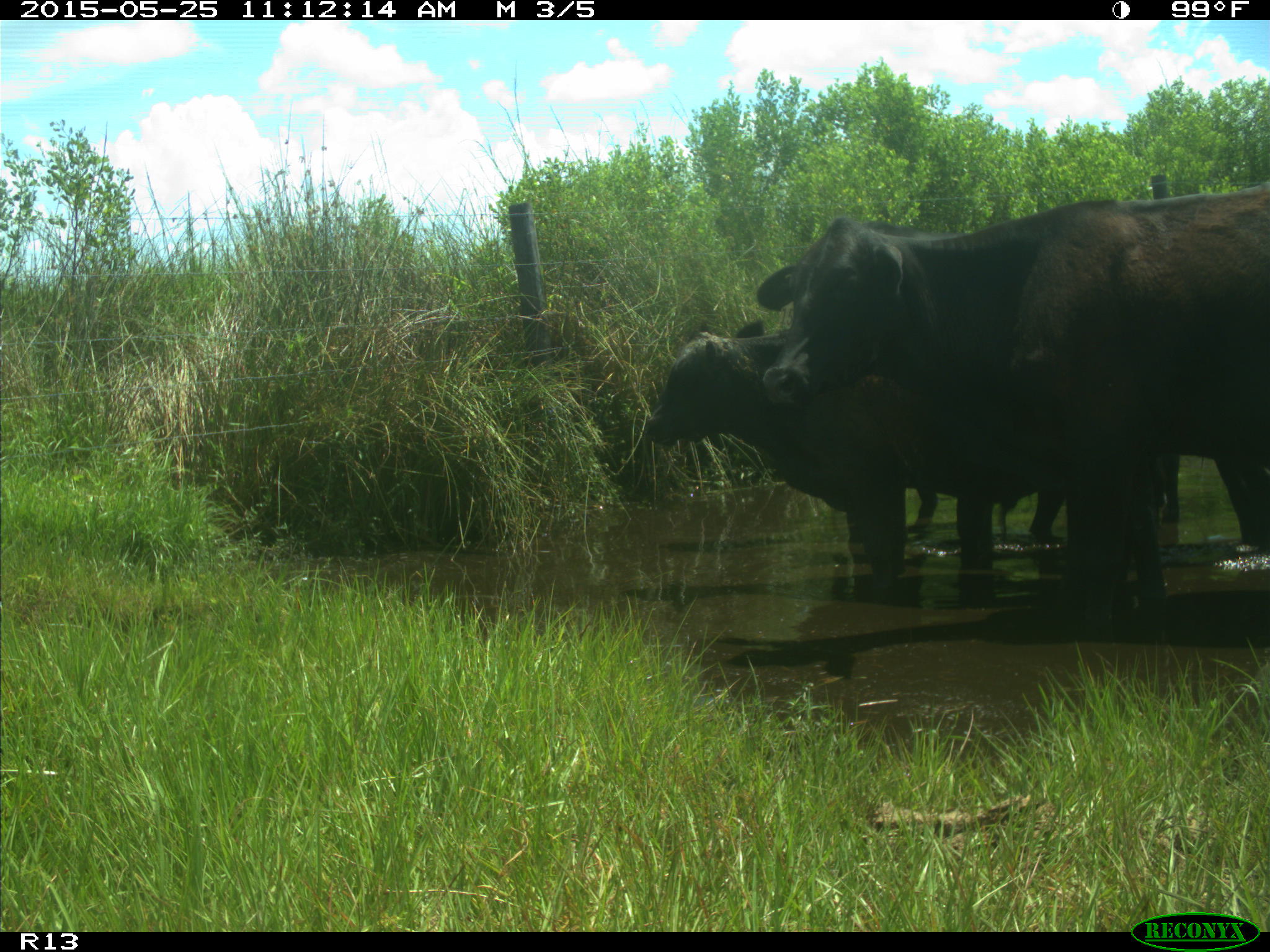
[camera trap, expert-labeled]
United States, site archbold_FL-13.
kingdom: Animalia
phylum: Chordata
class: Mammalia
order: Artiodactyla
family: Bovidae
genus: Bos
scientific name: Bos taurus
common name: domestic cow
Bos taurus (domestic cow).